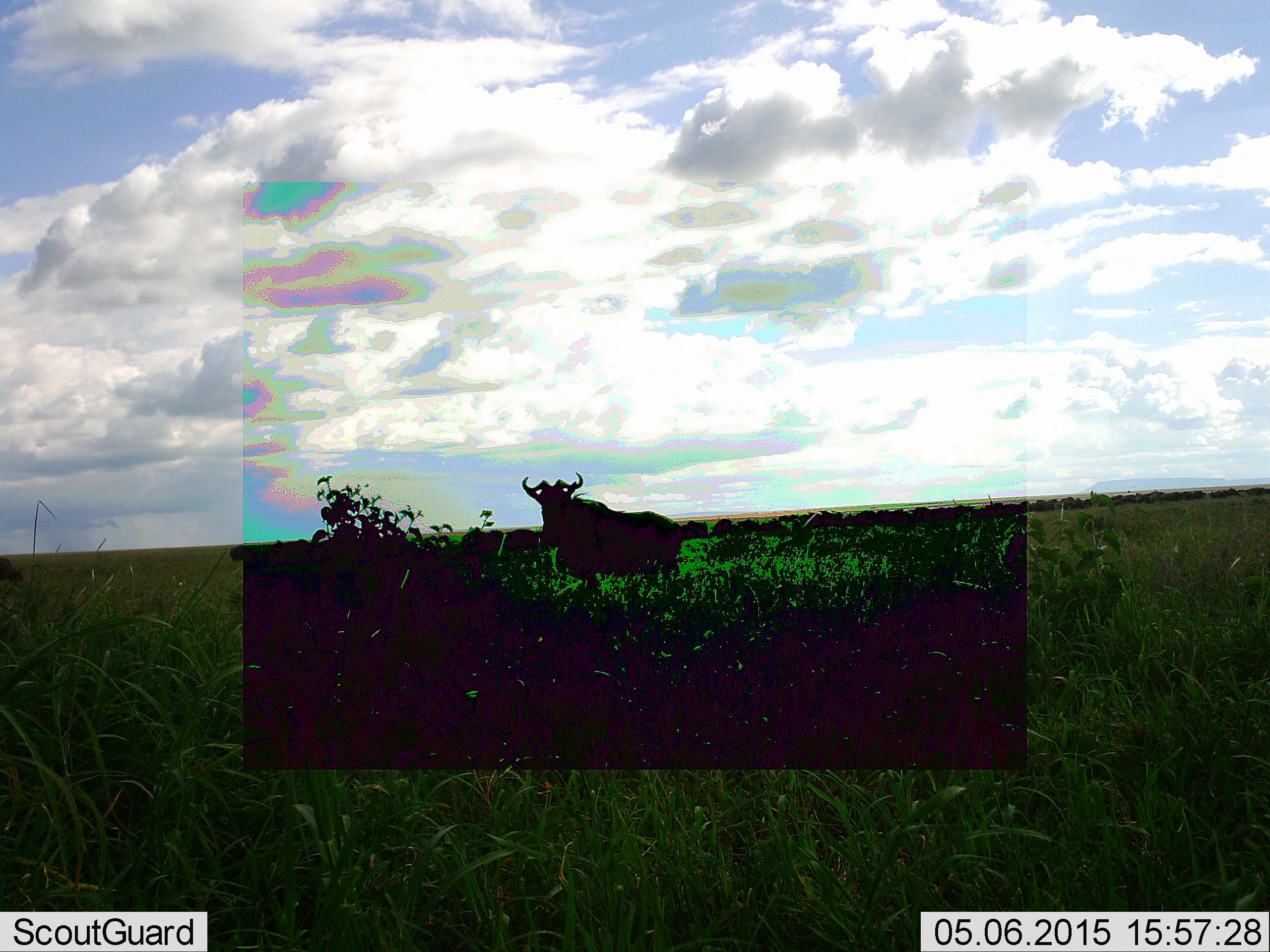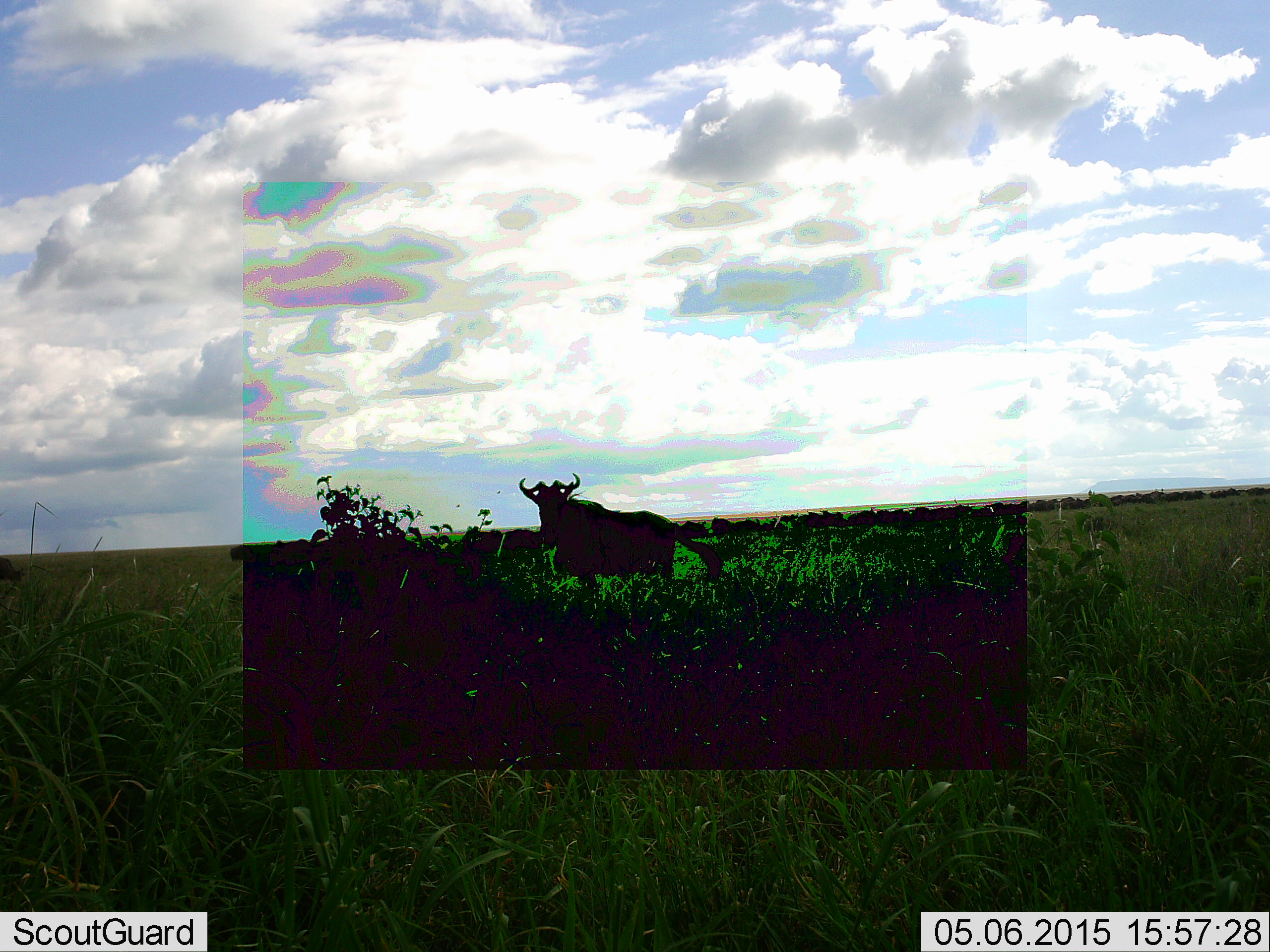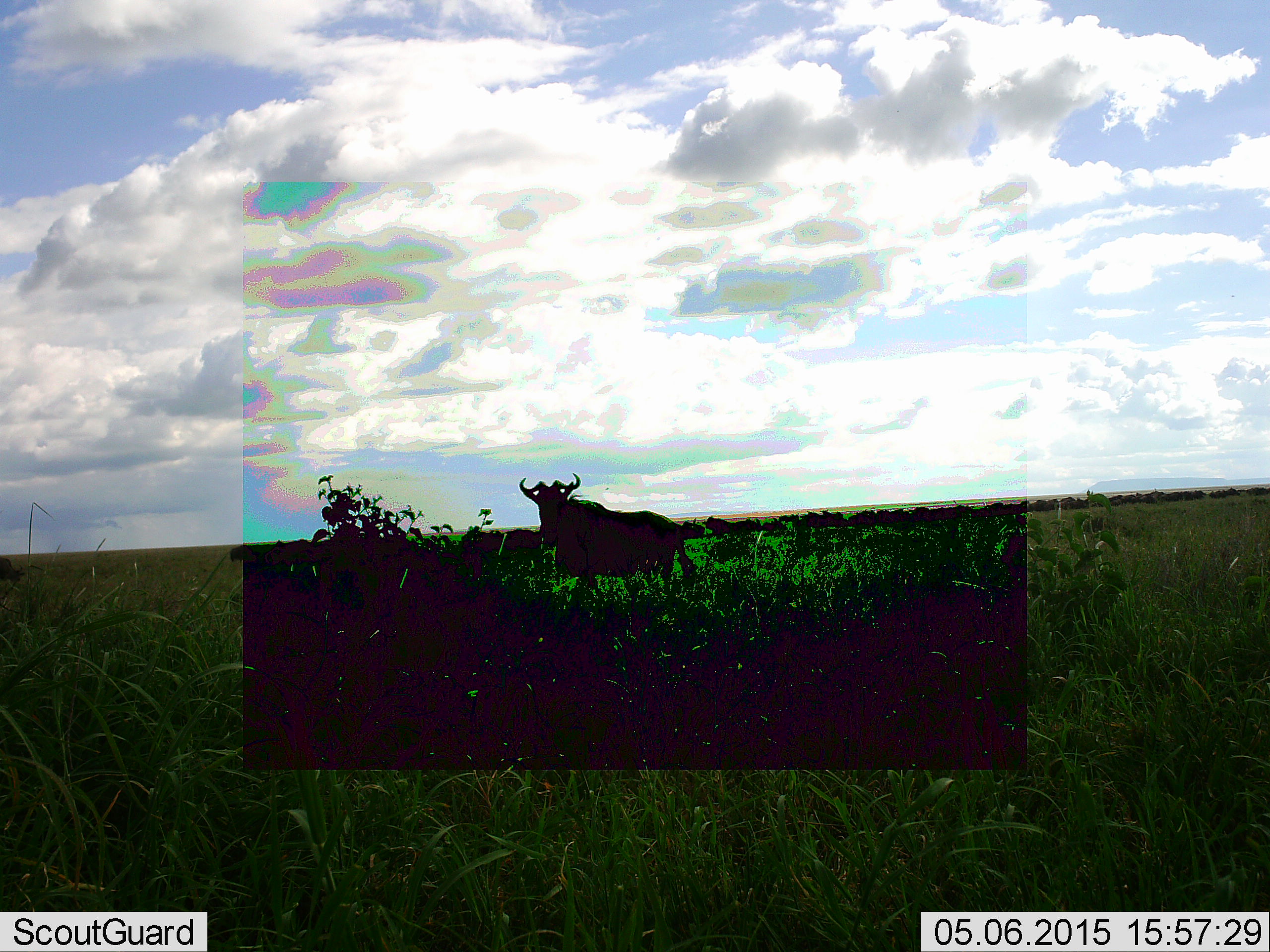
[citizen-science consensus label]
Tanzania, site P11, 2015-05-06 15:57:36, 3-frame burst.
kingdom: Animalia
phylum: Chordata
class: Mammalia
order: Artiodactyla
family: Bovidae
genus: Connochaetes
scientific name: Connochaetes taurinus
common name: blue wildebeest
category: wildebeest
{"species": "wildebeest (blue wildebeest) (Connochaetes taurinus)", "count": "1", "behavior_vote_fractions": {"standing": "100%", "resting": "0%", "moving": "0%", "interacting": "0%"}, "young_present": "0%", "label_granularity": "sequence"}